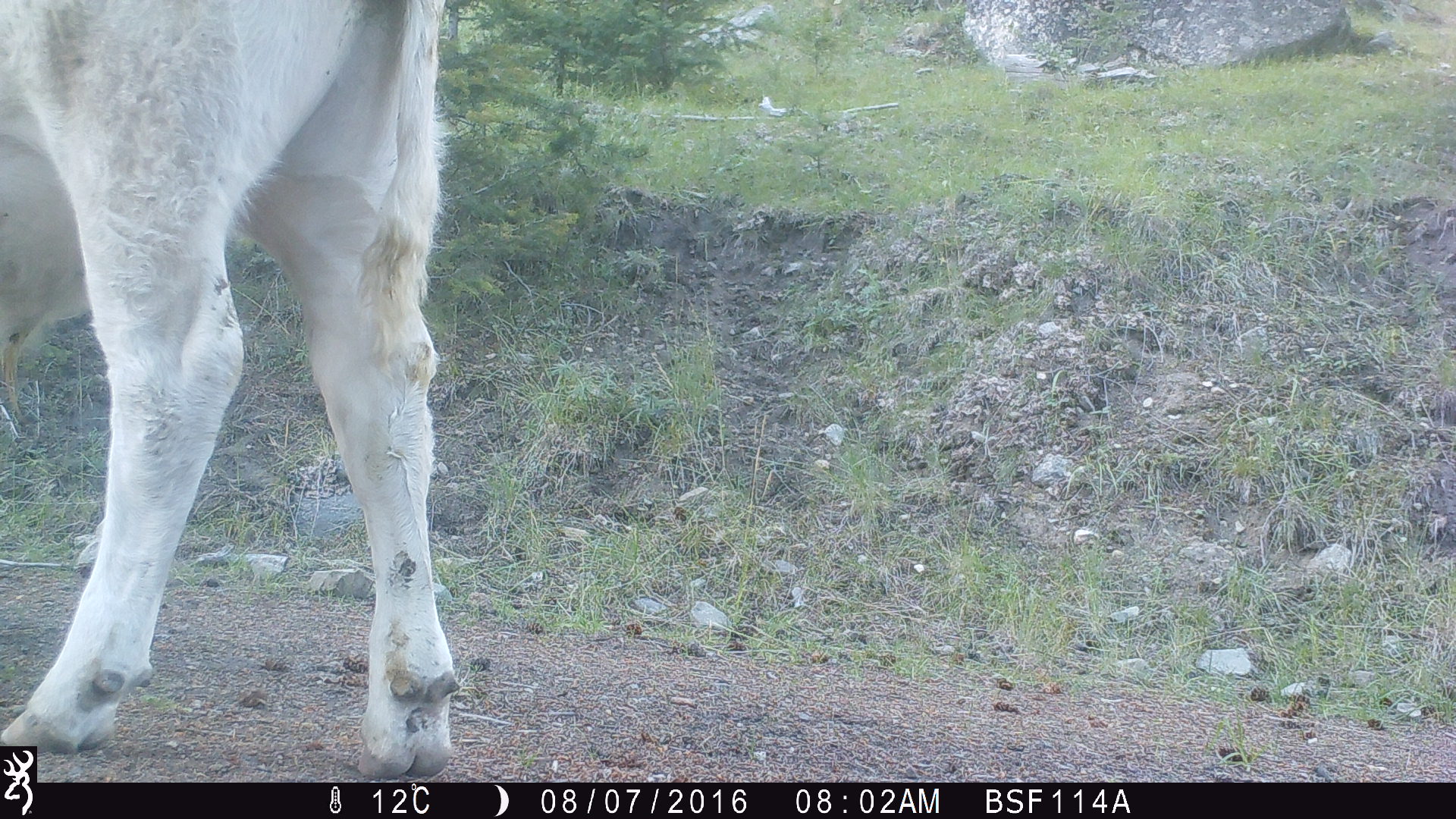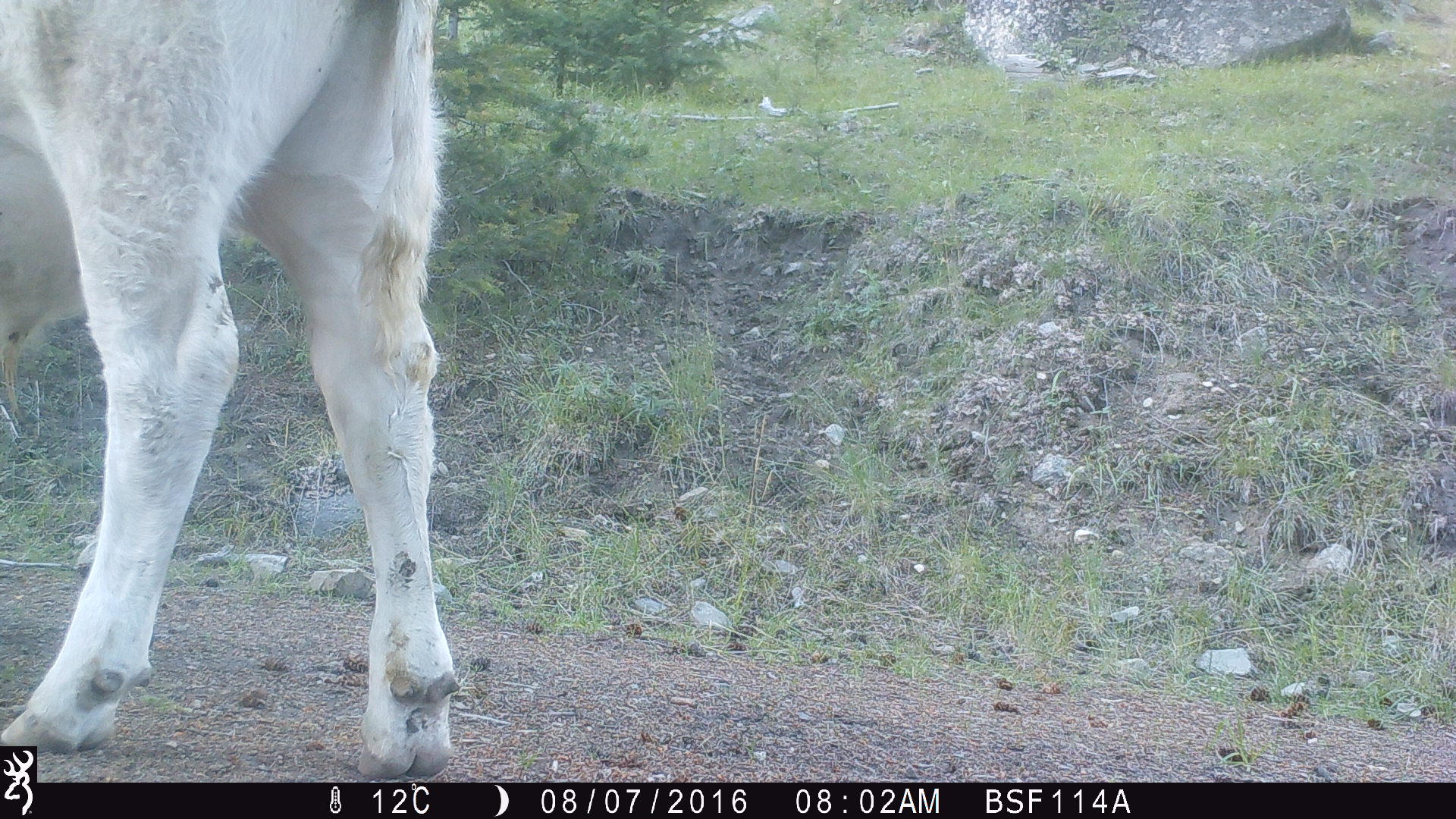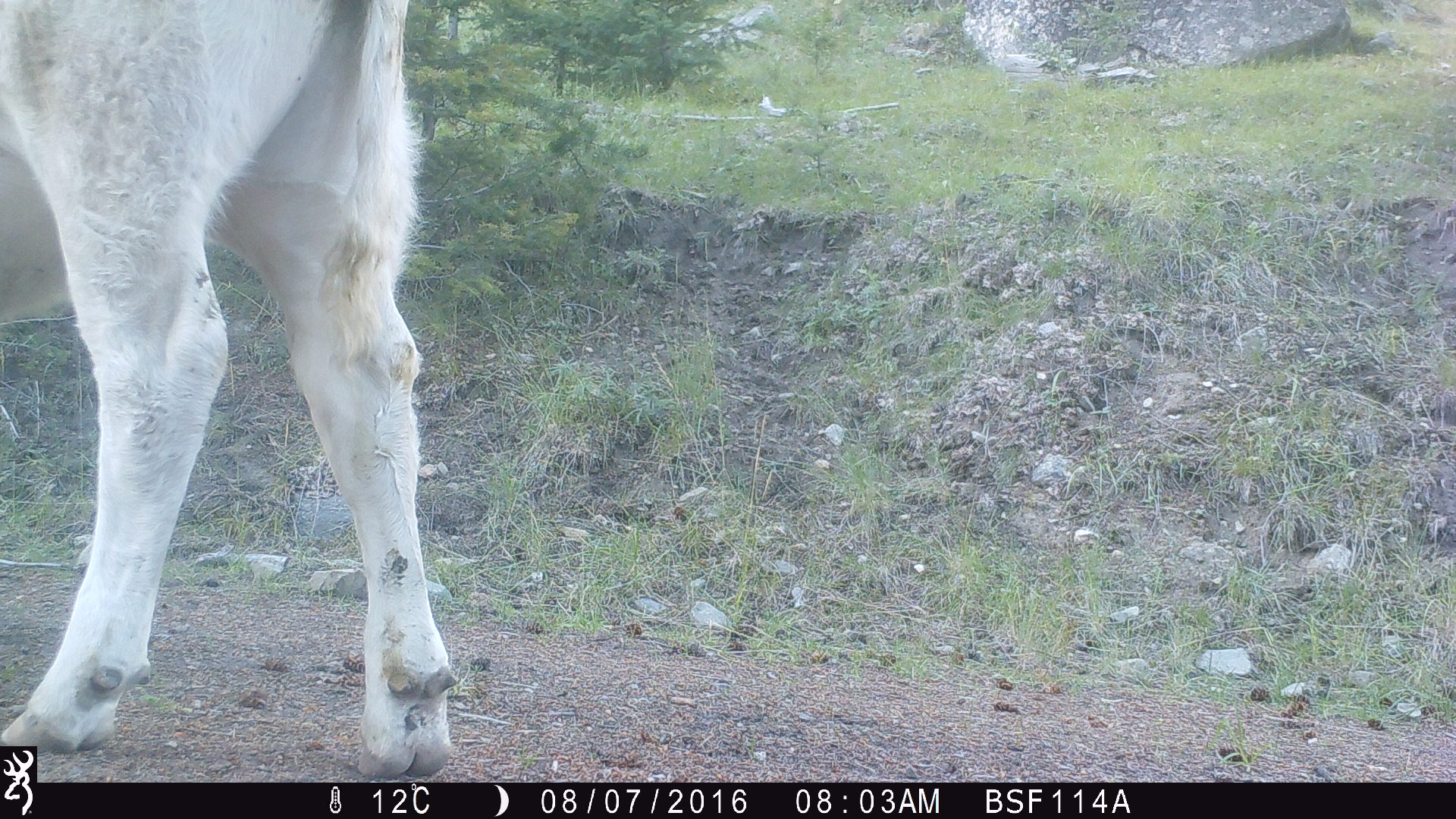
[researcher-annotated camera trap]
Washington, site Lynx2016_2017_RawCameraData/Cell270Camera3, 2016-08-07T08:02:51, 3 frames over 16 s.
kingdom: Animalia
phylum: Chordata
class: Mammalia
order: Artiodactyla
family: Bovidae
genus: Bos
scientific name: Bos taurus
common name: domestic cattle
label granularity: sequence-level